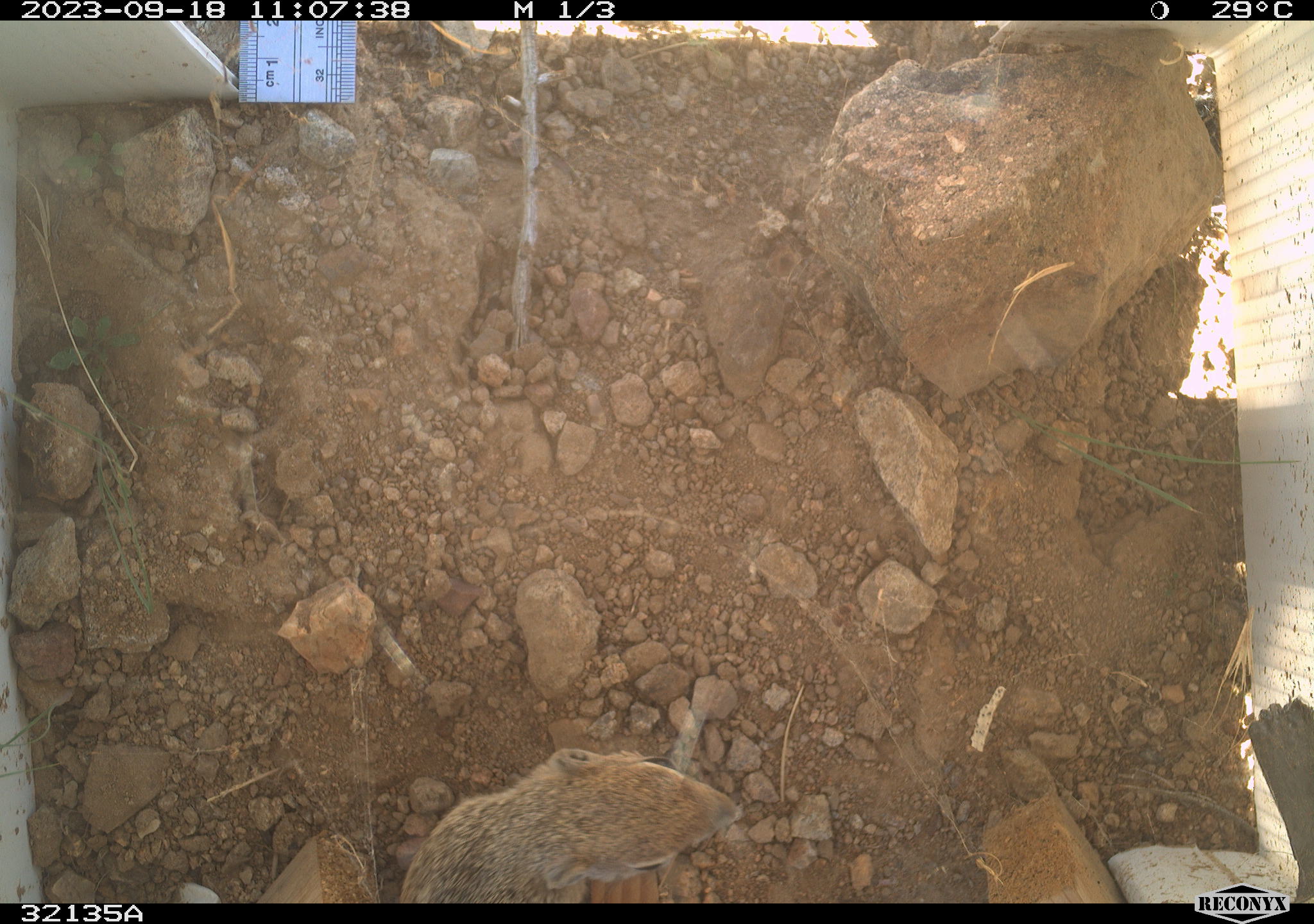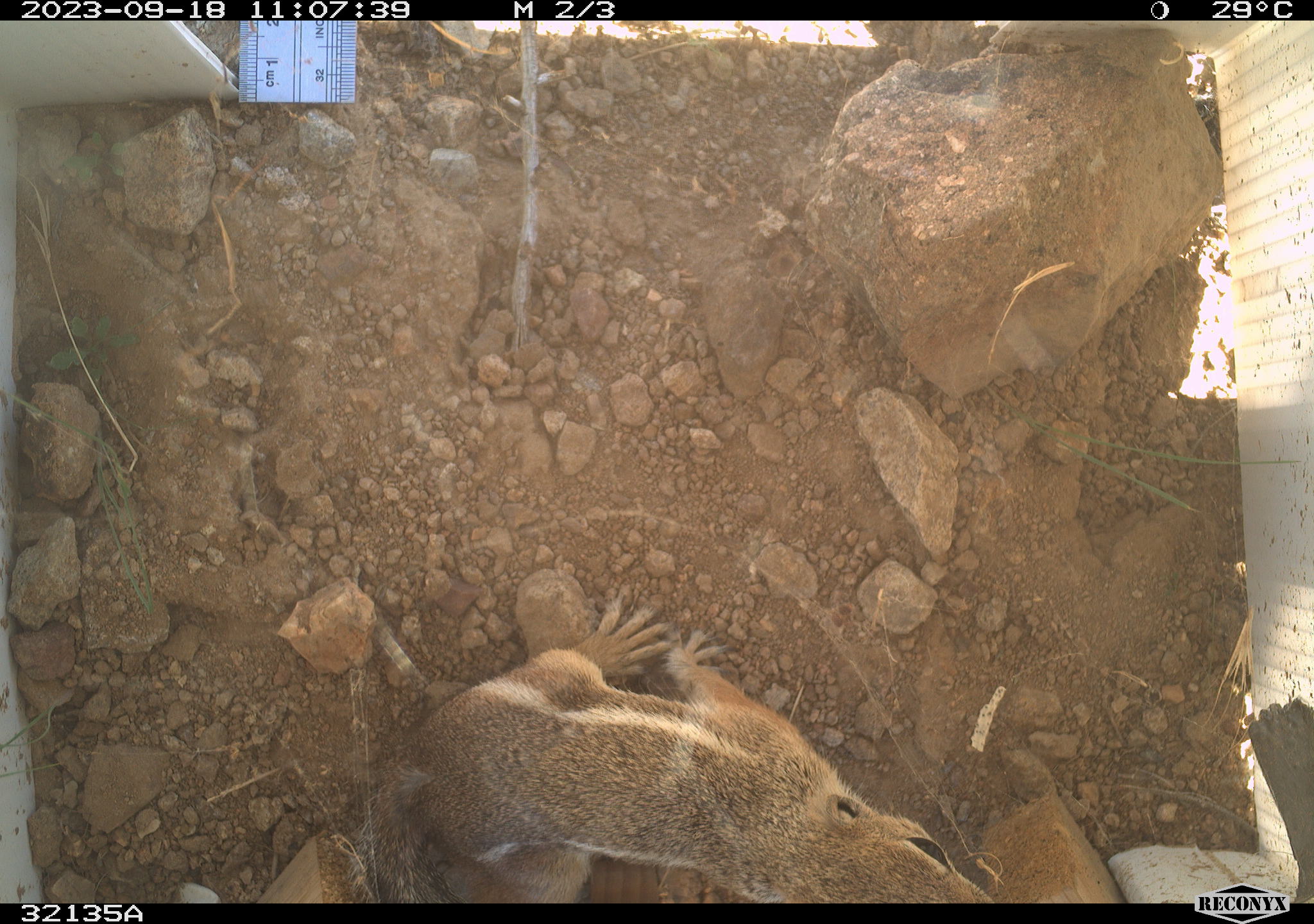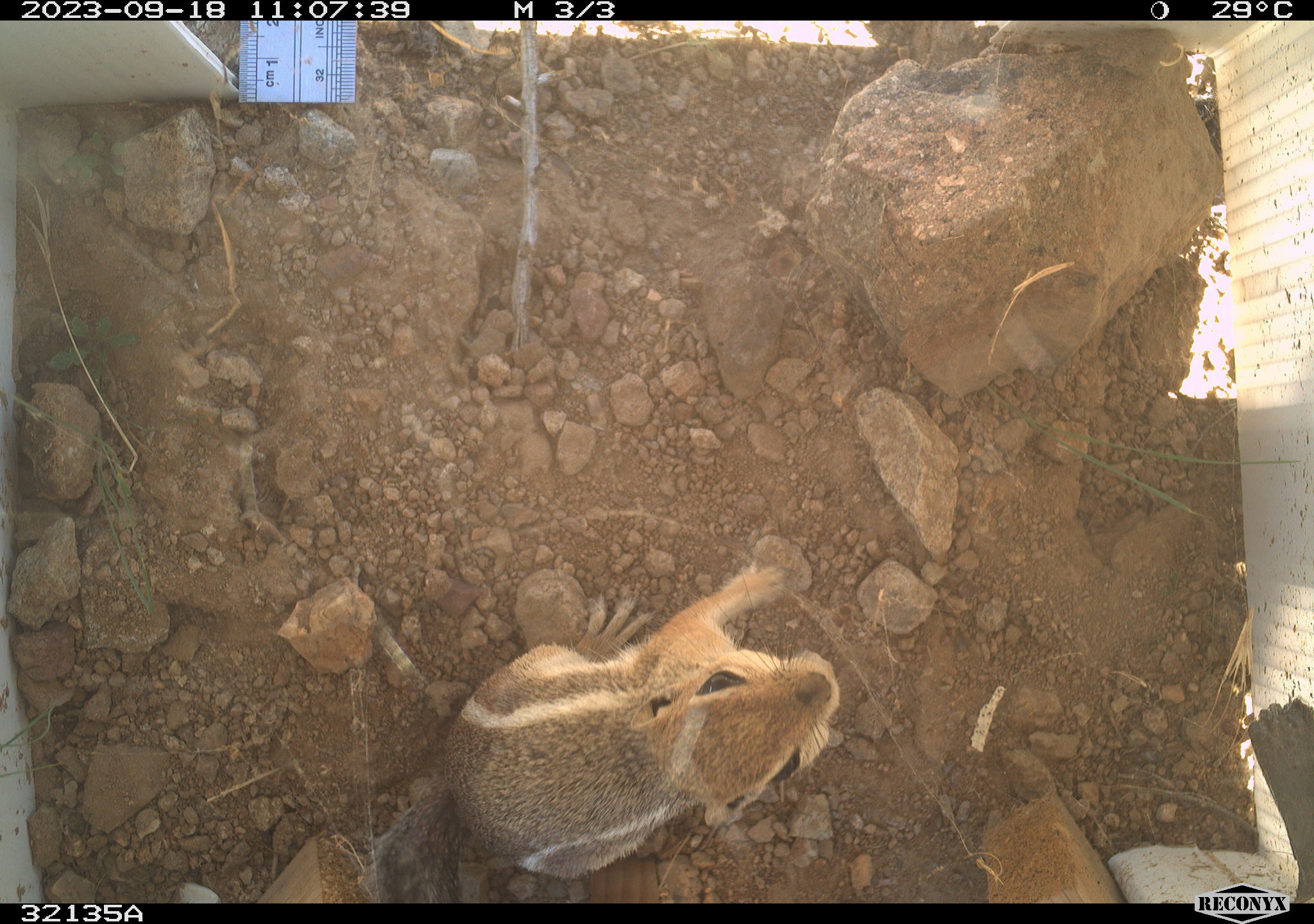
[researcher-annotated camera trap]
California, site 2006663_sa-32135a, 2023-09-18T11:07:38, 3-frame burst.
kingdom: Animalia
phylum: Chordata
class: Mammalia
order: Rodentia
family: Sciuridae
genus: Ammospermophilus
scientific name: Ammospermophilus leucurus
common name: white-tailed antelope squirrel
White-tailed antelope squirrel (Ammospermophilus leucurus).